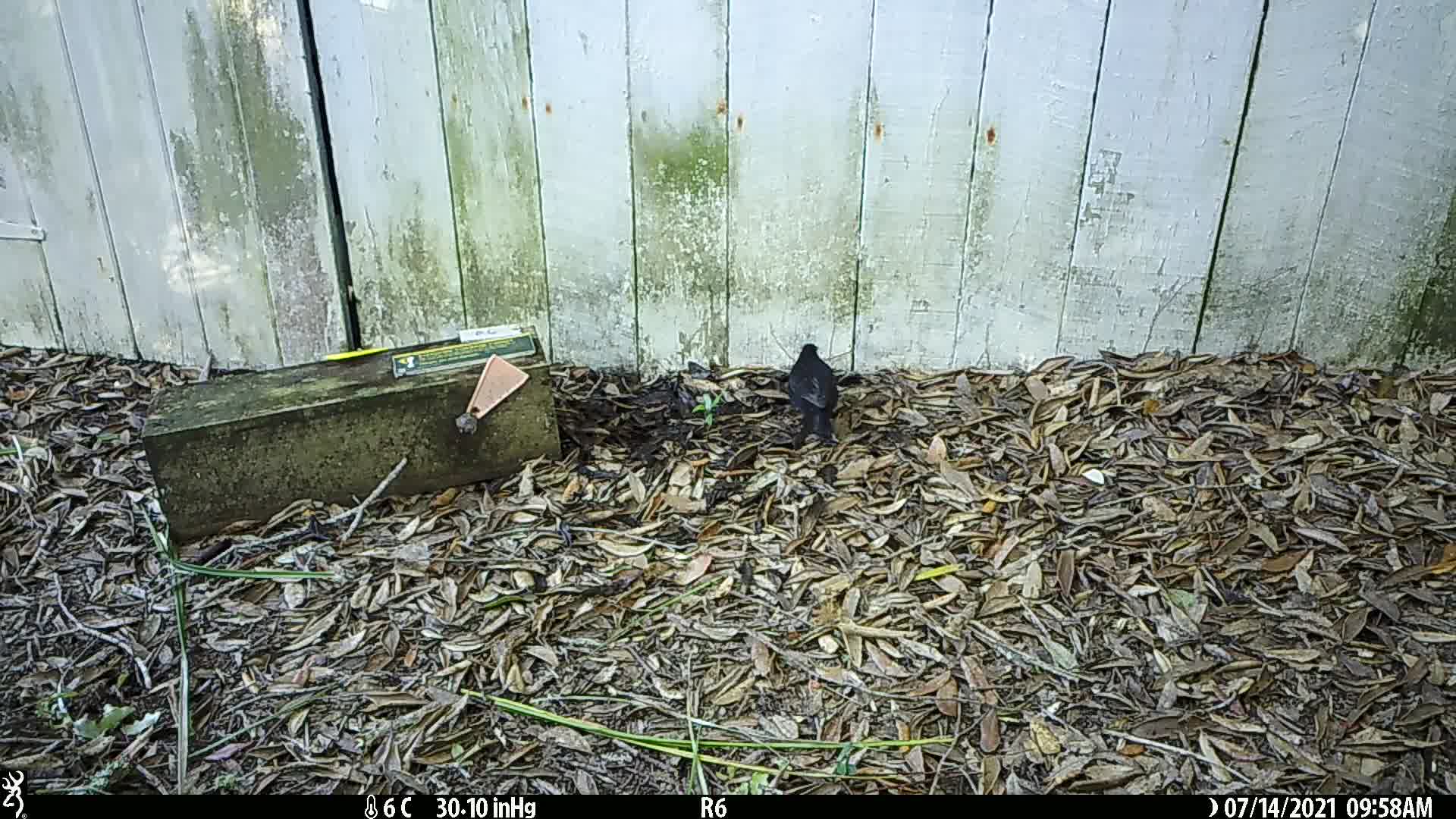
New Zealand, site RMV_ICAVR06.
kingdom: Animalia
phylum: Chordata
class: Aves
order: Passeriformes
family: Turdidae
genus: Turdus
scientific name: Turdus merula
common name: eurasian blackbird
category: blackbird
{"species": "blackbird (eurasian blackbird) (Turdus merula)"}